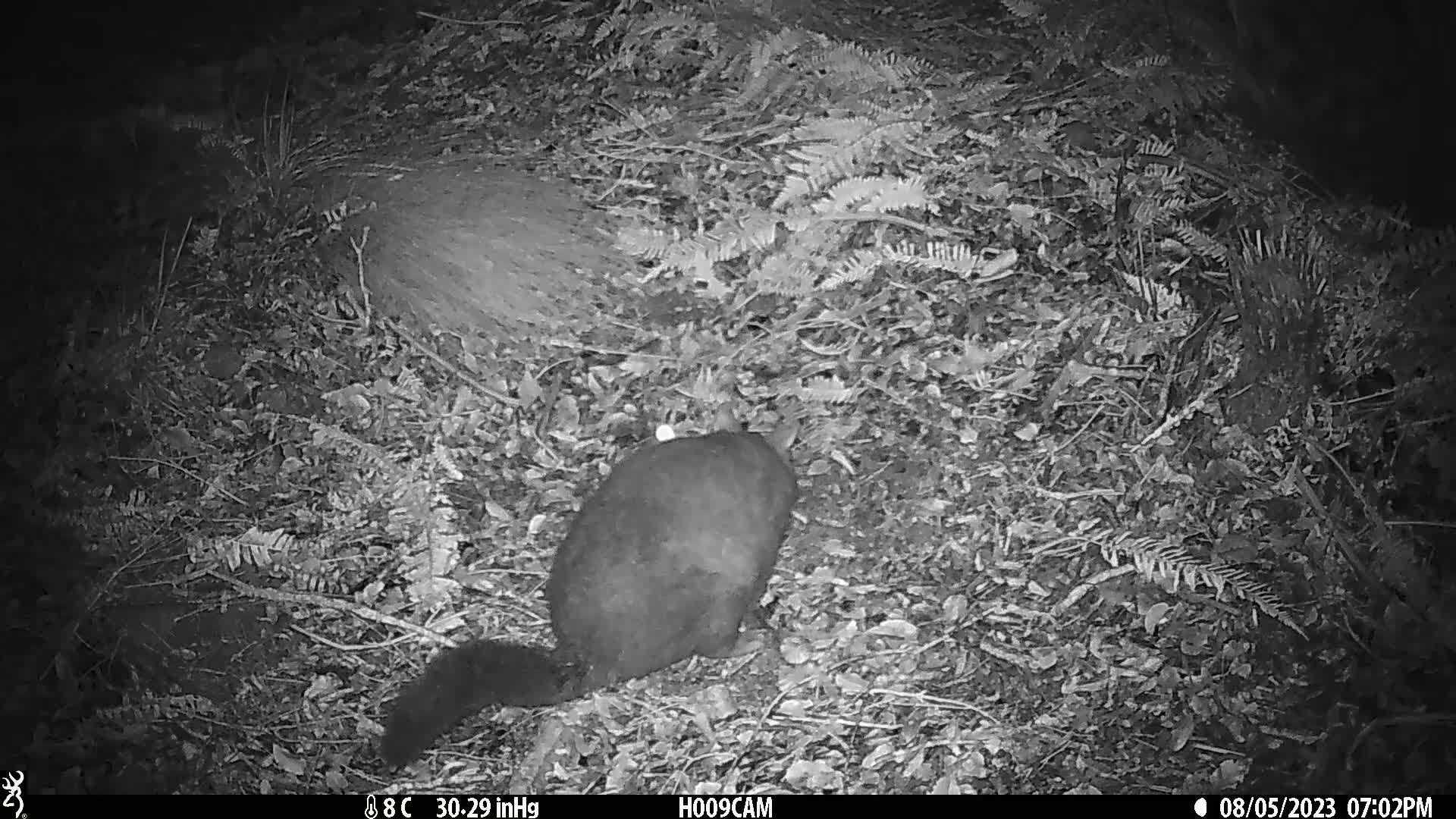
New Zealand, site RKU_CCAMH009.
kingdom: Animalia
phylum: Chordata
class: Mammalia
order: Diprotodontia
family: Phalangeridae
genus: Trichosurus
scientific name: Trichosurus vulpecula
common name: common brushtail possum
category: possum